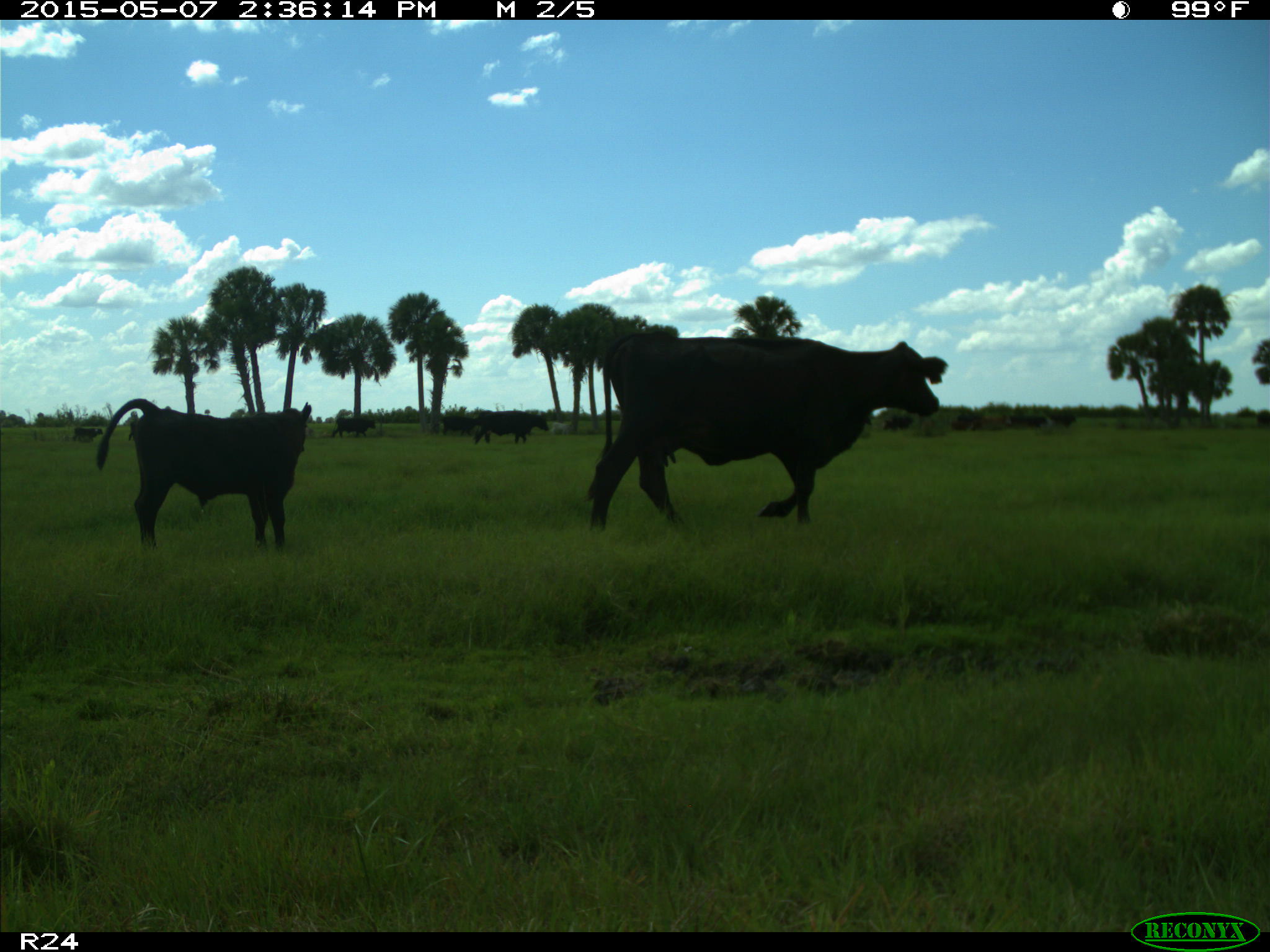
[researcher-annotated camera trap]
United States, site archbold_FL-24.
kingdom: Animalia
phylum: Chordata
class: Mammalia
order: Artiodactyla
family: Bovidae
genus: Bos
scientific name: Bos taurus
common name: domestic cow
Bos taurus (domestic cow).